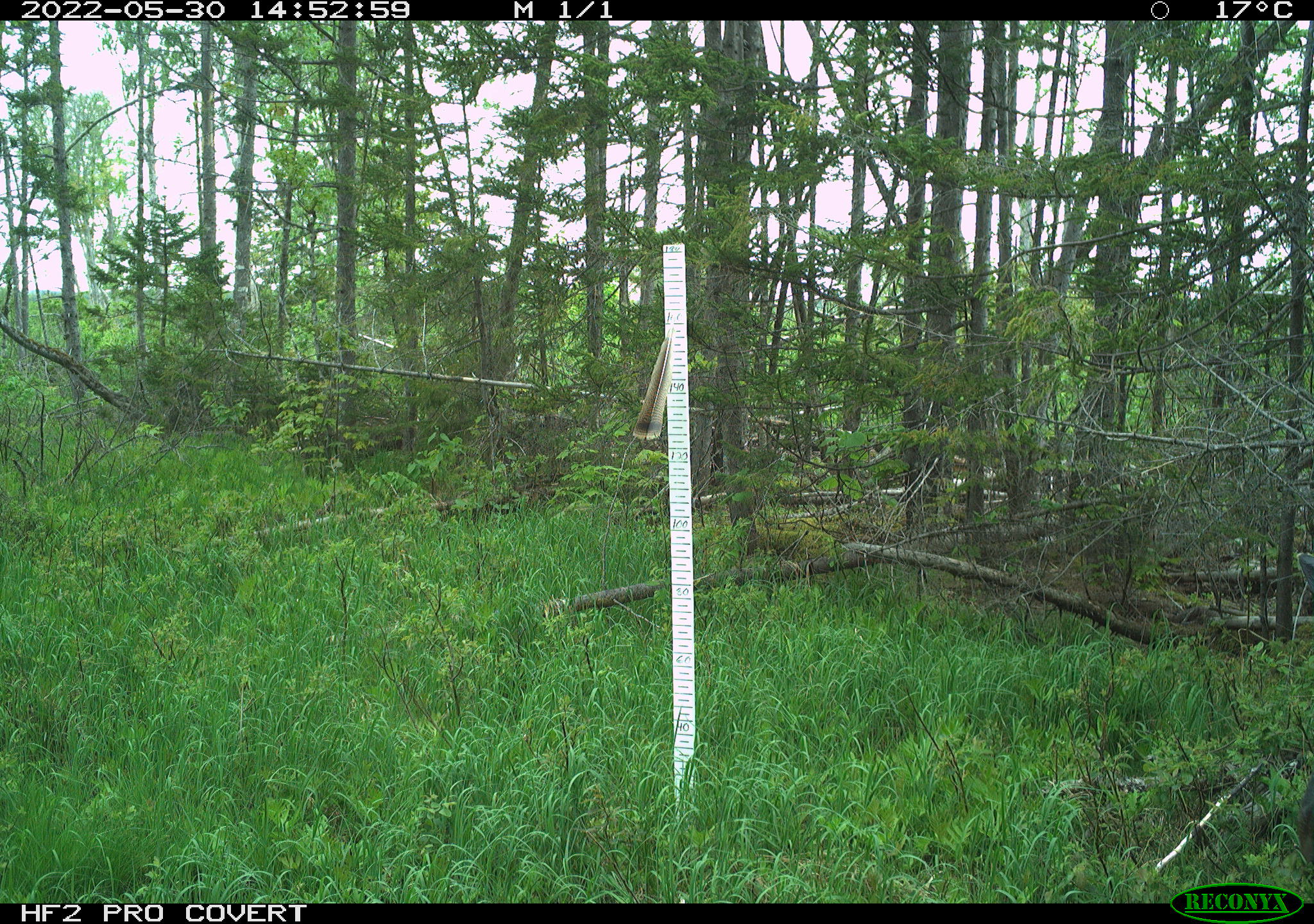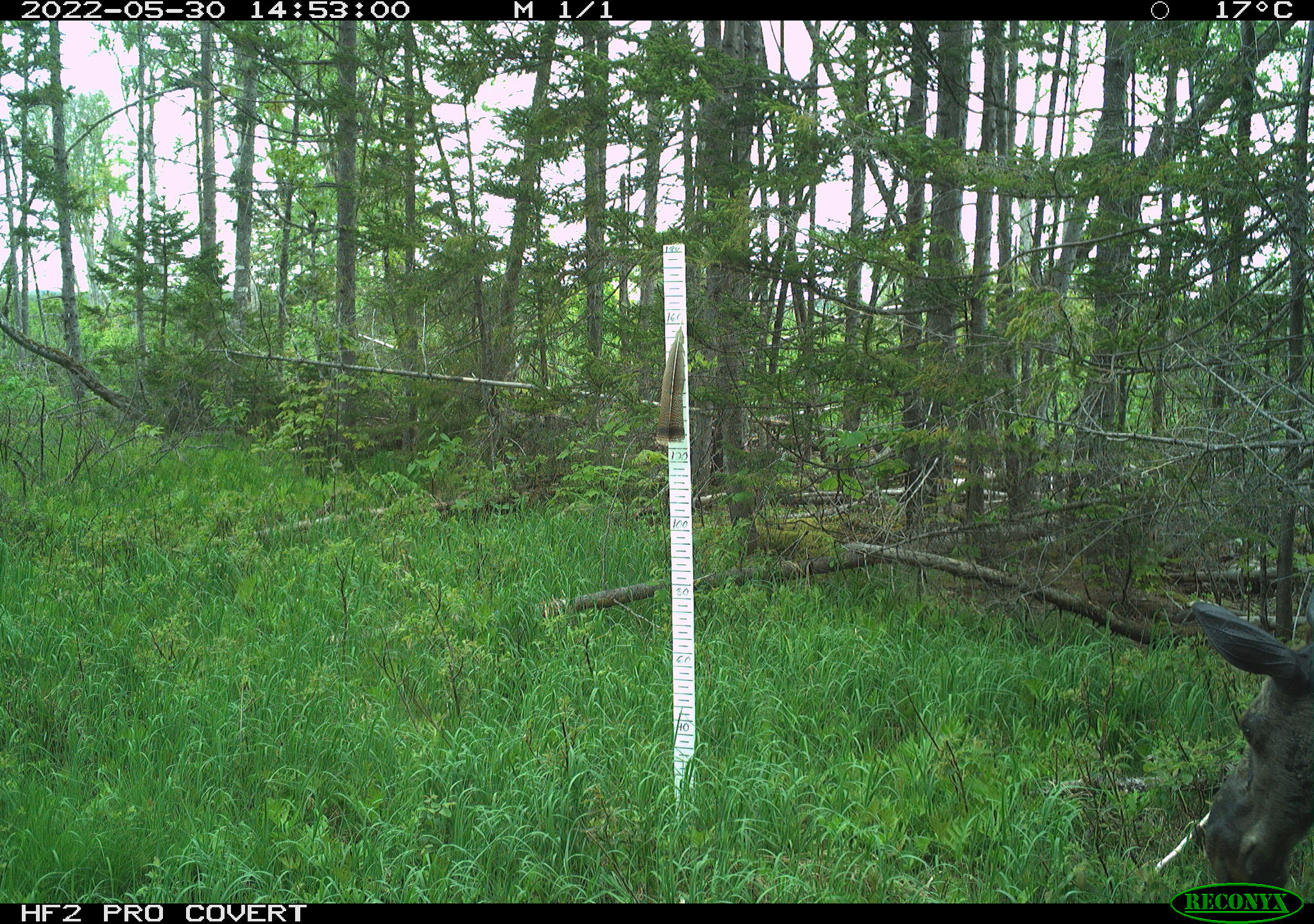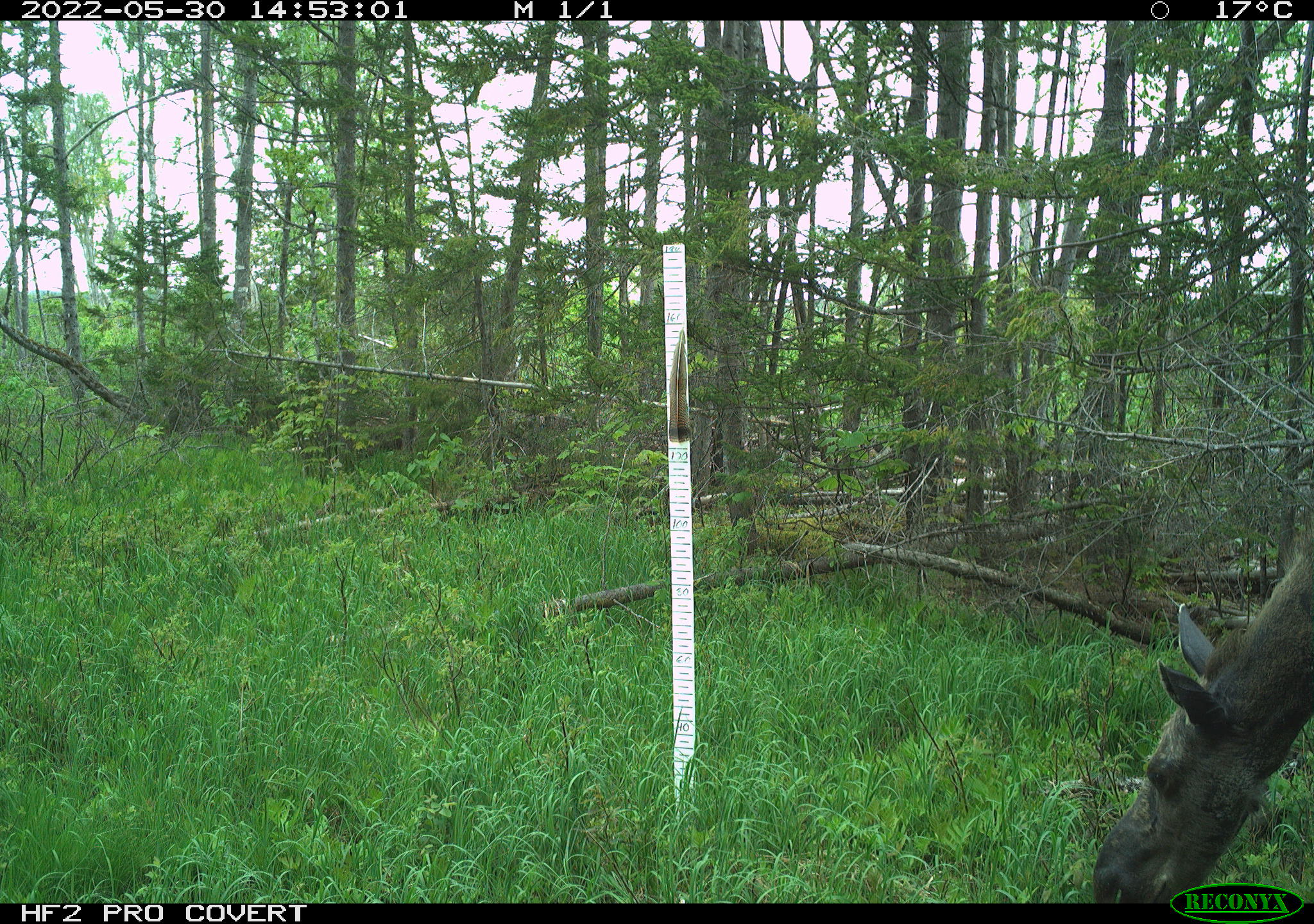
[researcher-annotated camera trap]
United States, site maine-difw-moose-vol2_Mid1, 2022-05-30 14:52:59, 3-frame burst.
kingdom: Animalia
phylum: Chordata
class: Mammalia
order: Artiodactyla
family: Cervidae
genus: Alces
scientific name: Alces alces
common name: moose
Moose (Alces alces).